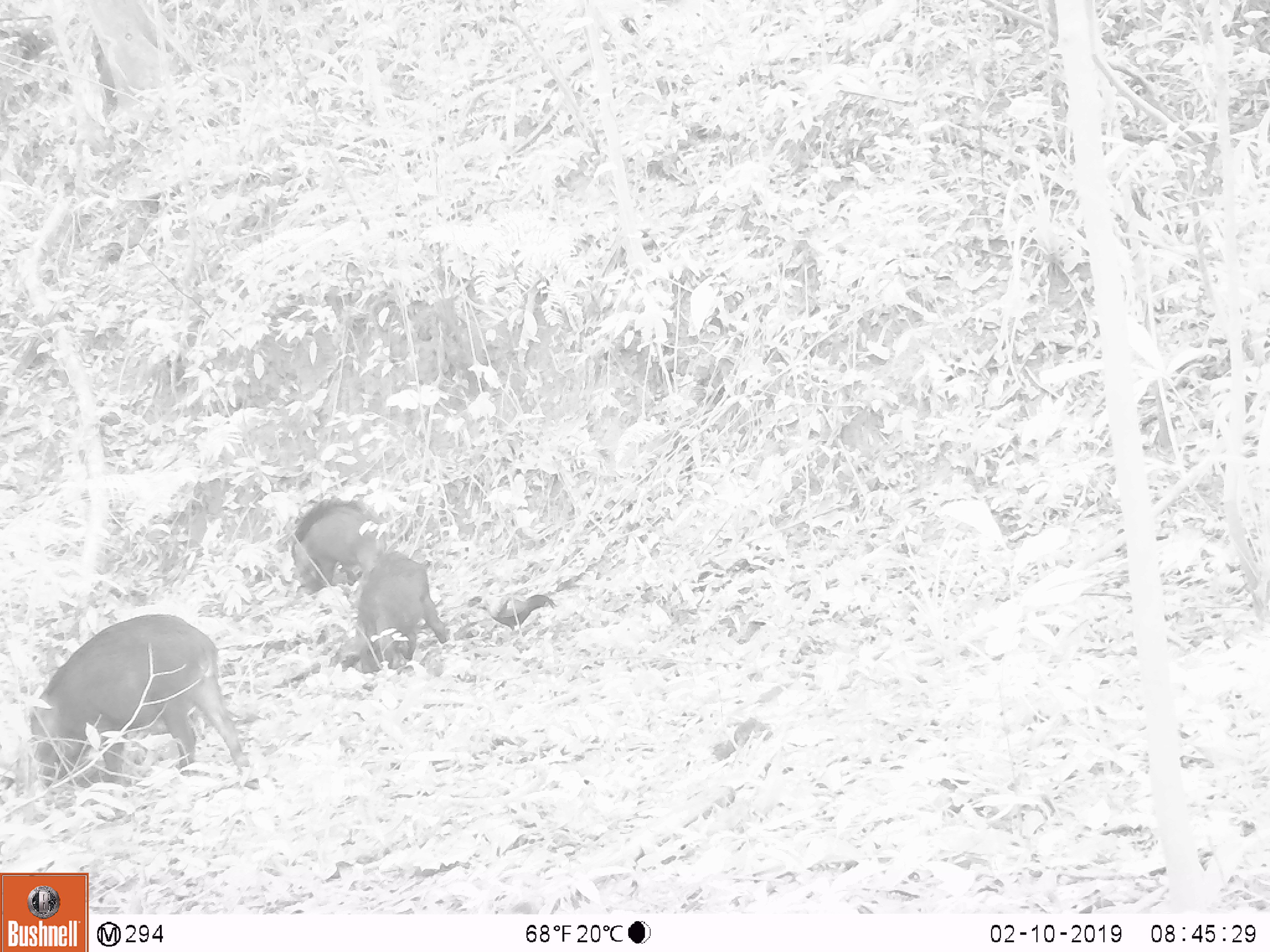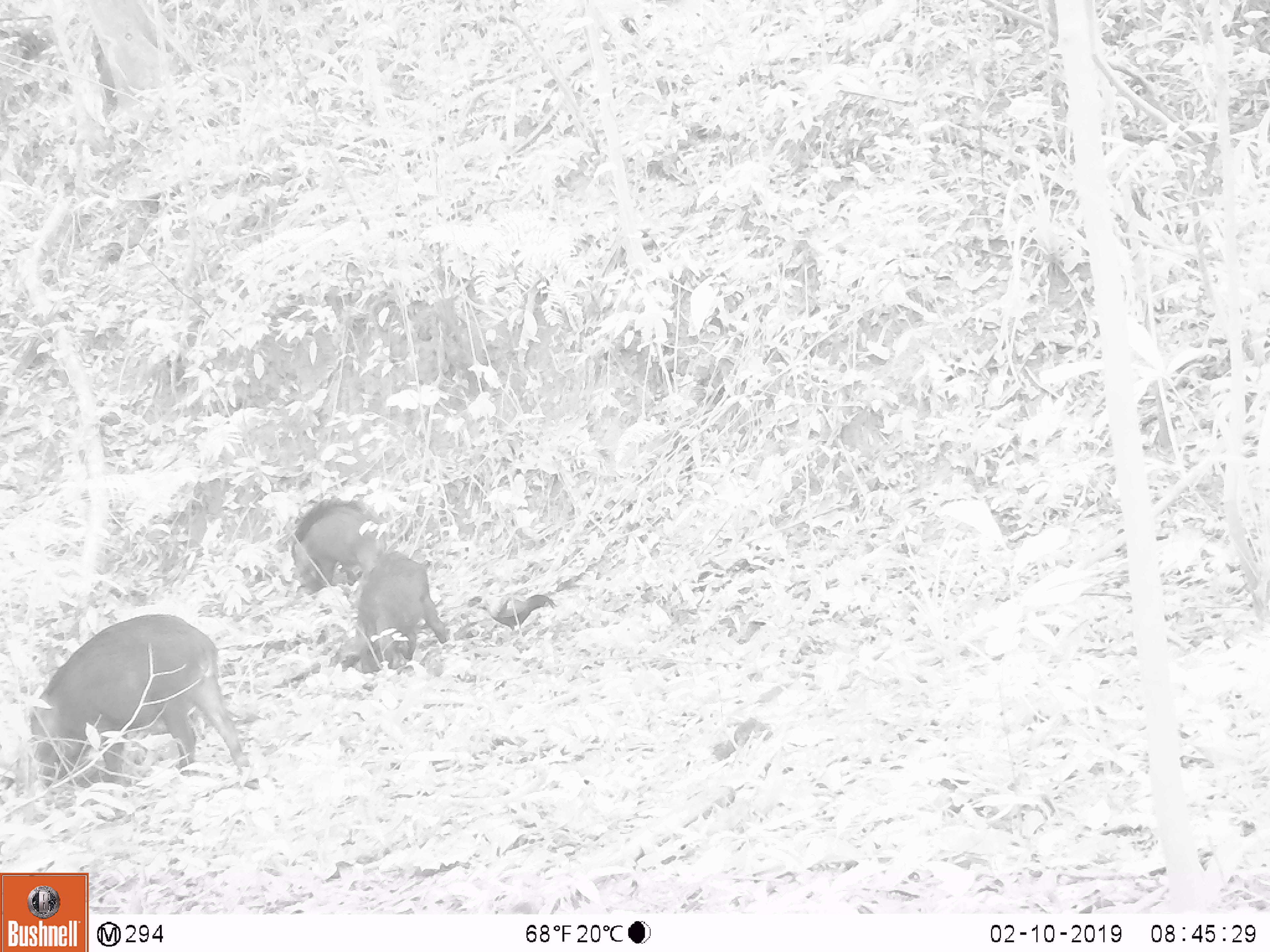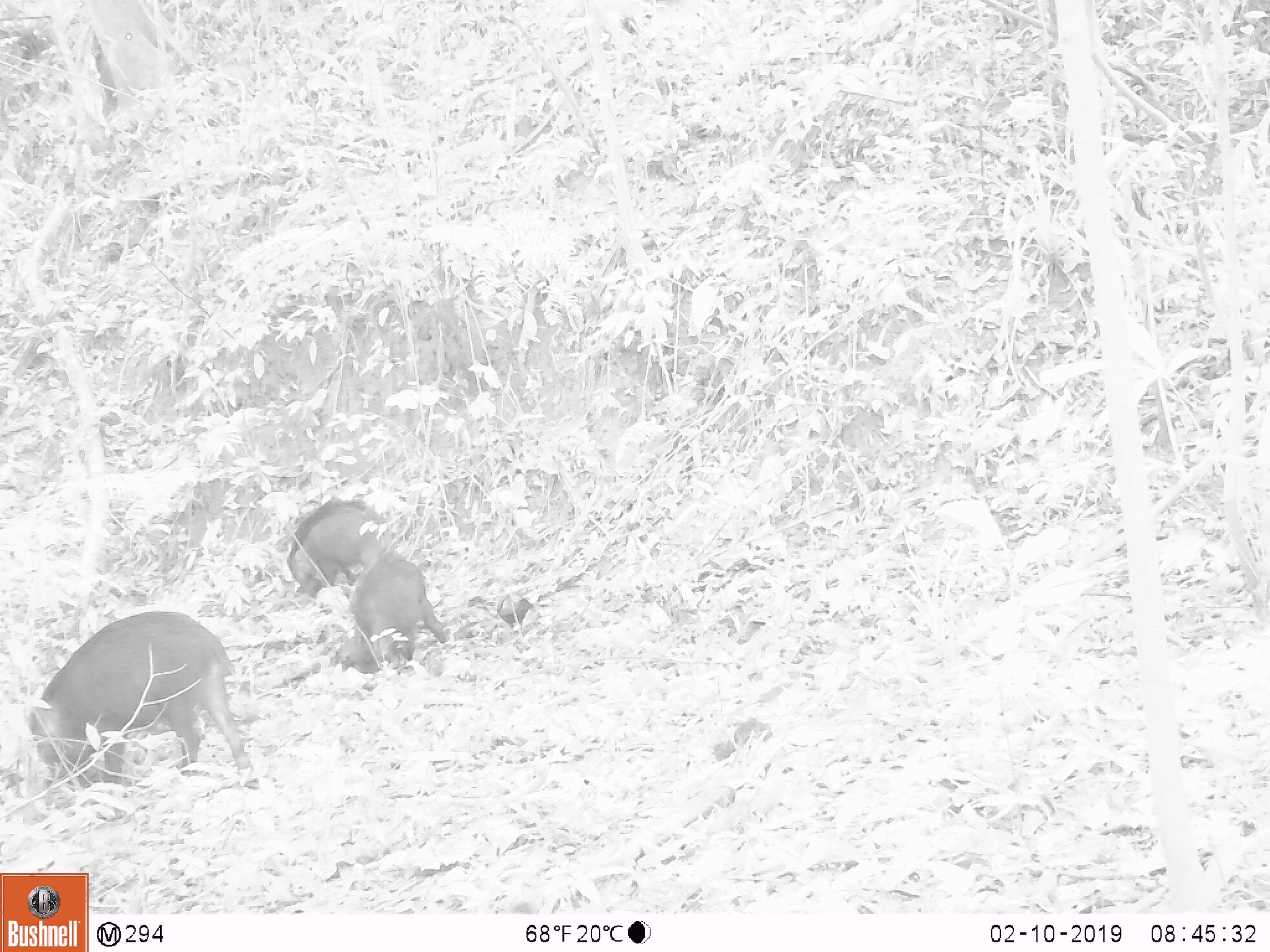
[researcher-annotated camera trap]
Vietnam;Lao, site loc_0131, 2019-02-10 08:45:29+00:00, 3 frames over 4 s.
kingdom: Animalia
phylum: Chordata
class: Aves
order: Galliformes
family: Phasianidae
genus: Gallus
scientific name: Gallus gallus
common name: red junglefowl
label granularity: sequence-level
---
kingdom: Animalia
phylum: Chordata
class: Mammalia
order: Artiodactyla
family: Suidae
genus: Sus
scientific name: Sus scrofa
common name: eurasian wild pig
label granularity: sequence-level